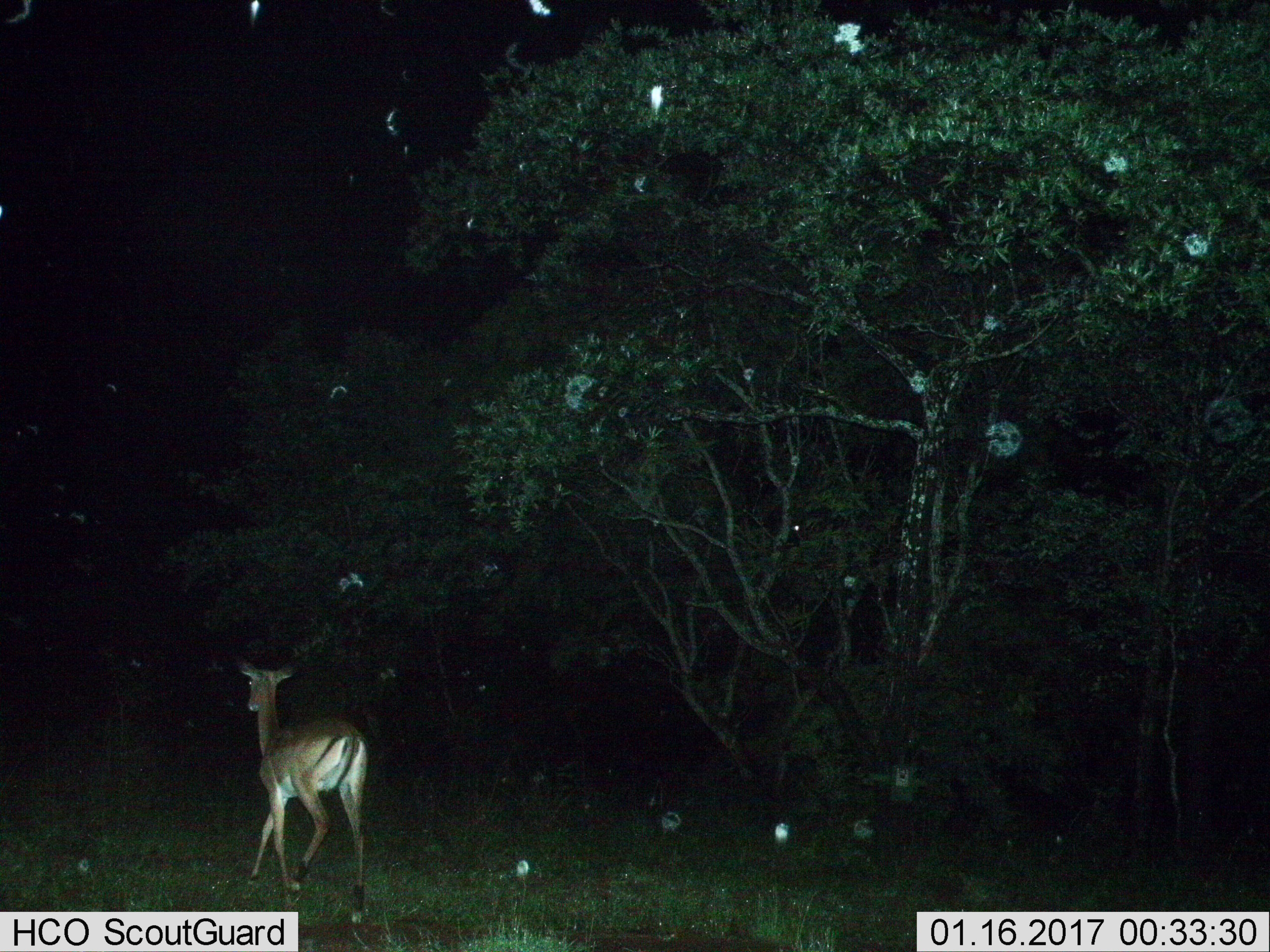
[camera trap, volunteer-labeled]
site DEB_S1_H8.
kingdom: Animalia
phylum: Chordata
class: Mammalia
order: Artiodactyla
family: Bovidae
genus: Aepyceros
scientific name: Aepyceros melampus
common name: impala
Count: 1.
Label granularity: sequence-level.